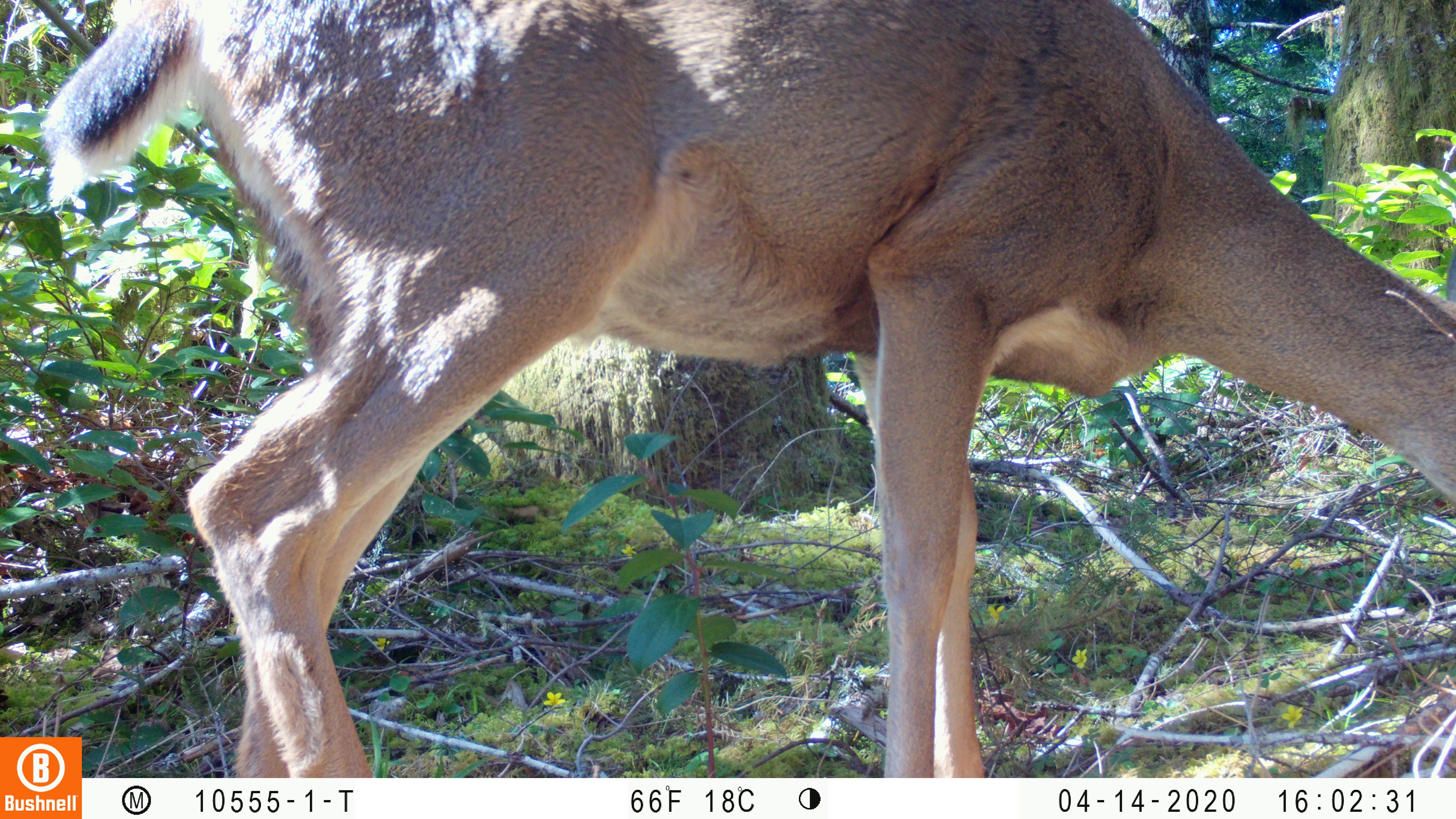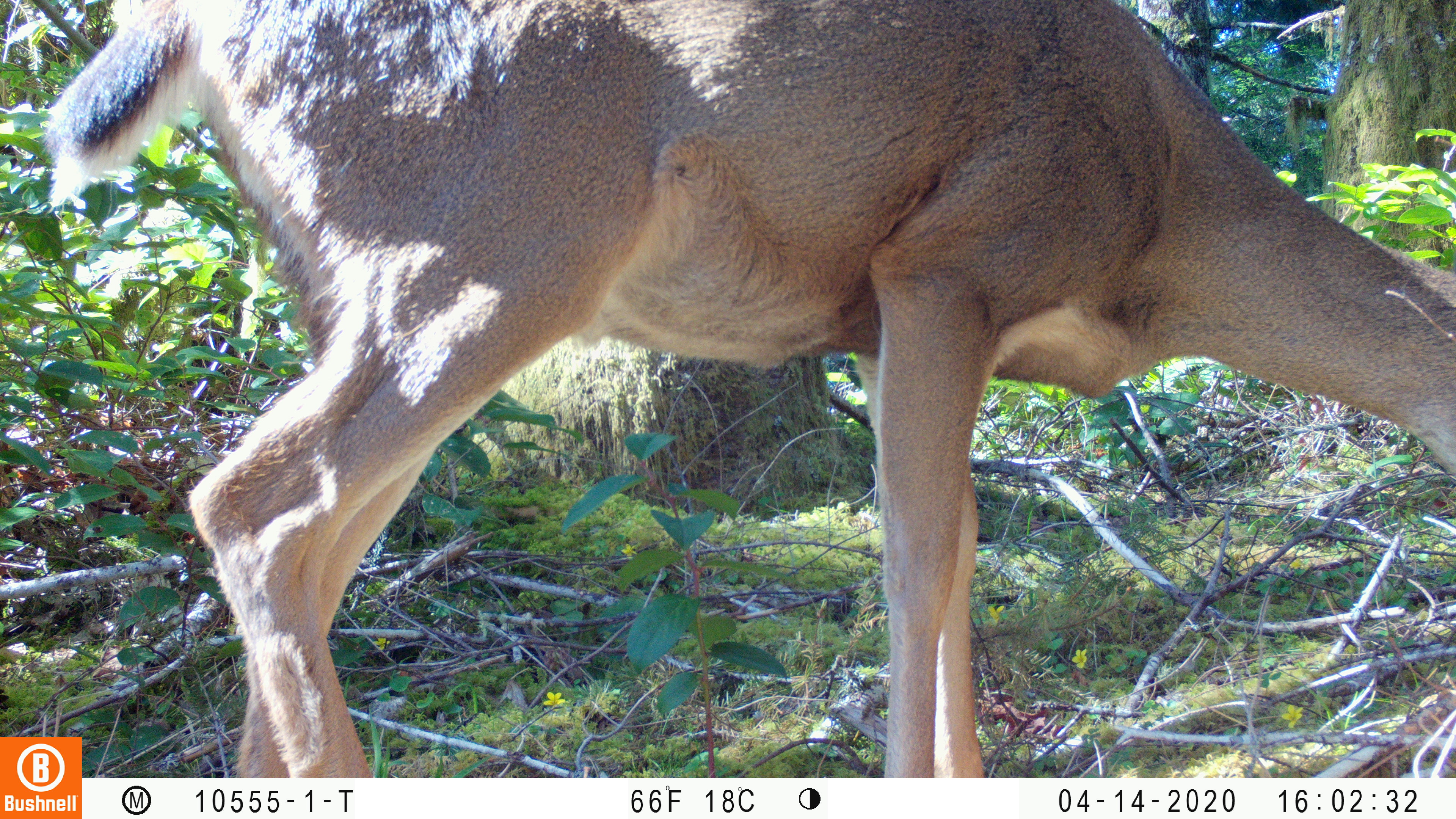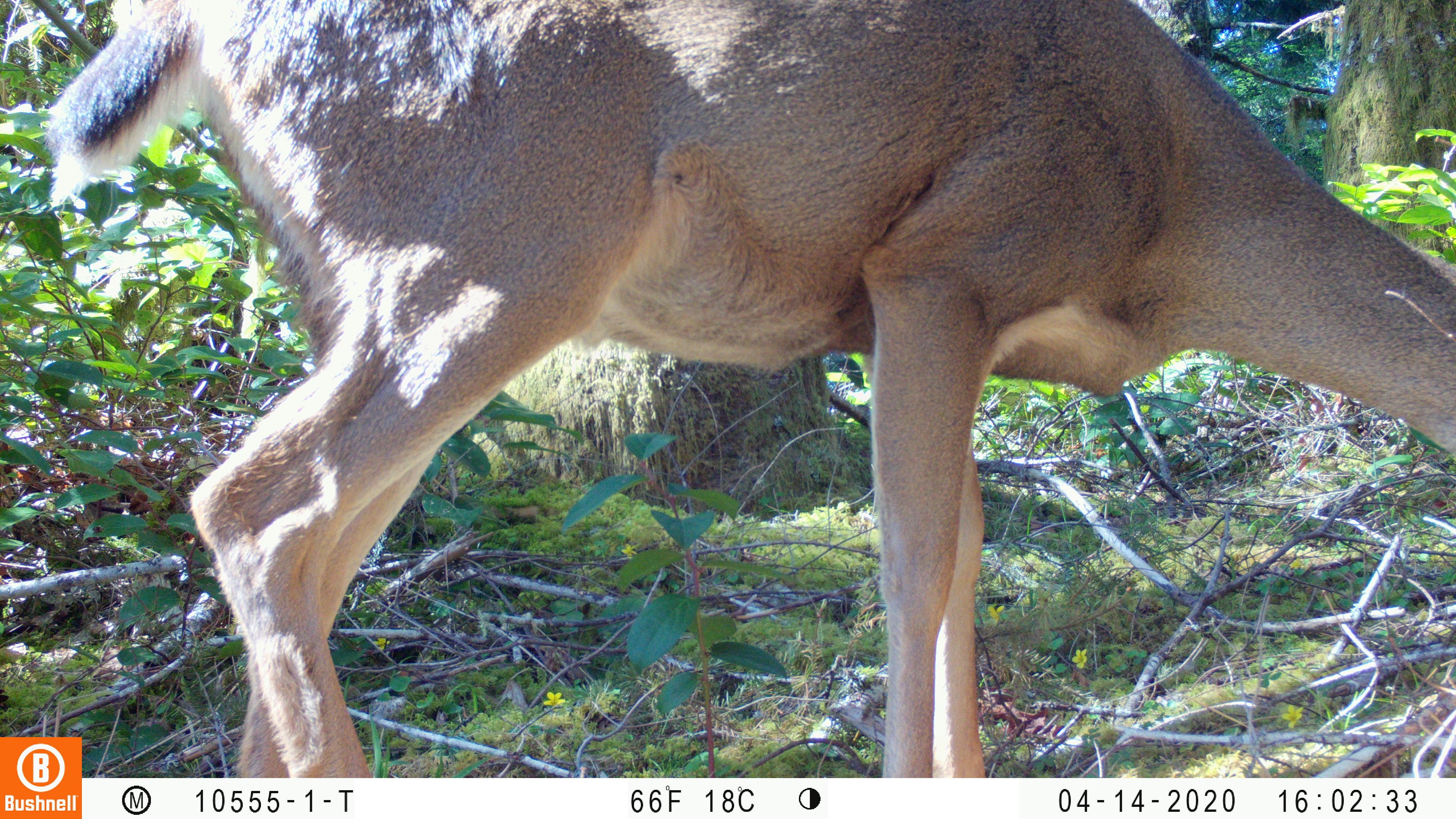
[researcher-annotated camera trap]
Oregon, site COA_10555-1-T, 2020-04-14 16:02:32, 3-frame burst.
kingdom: Animalia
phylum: Chordata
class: Mammalia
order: Artiodactyla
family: Cervidae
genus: Odocoileus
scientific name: Odocoileus hemionus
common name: black-tailed deer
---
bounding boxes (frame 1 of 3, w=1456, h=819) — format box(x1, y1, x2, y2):
black-tailed deer: box(31, 0, 1447, 730)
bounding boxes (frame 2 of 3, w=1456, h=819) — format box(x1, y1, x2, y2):
black-tailed deer: box(36, 0, 1453, 727)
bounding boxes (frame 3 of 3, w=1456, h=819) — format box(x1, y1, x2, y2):
black-tailed deer: box(40, 1, 1453, 730)